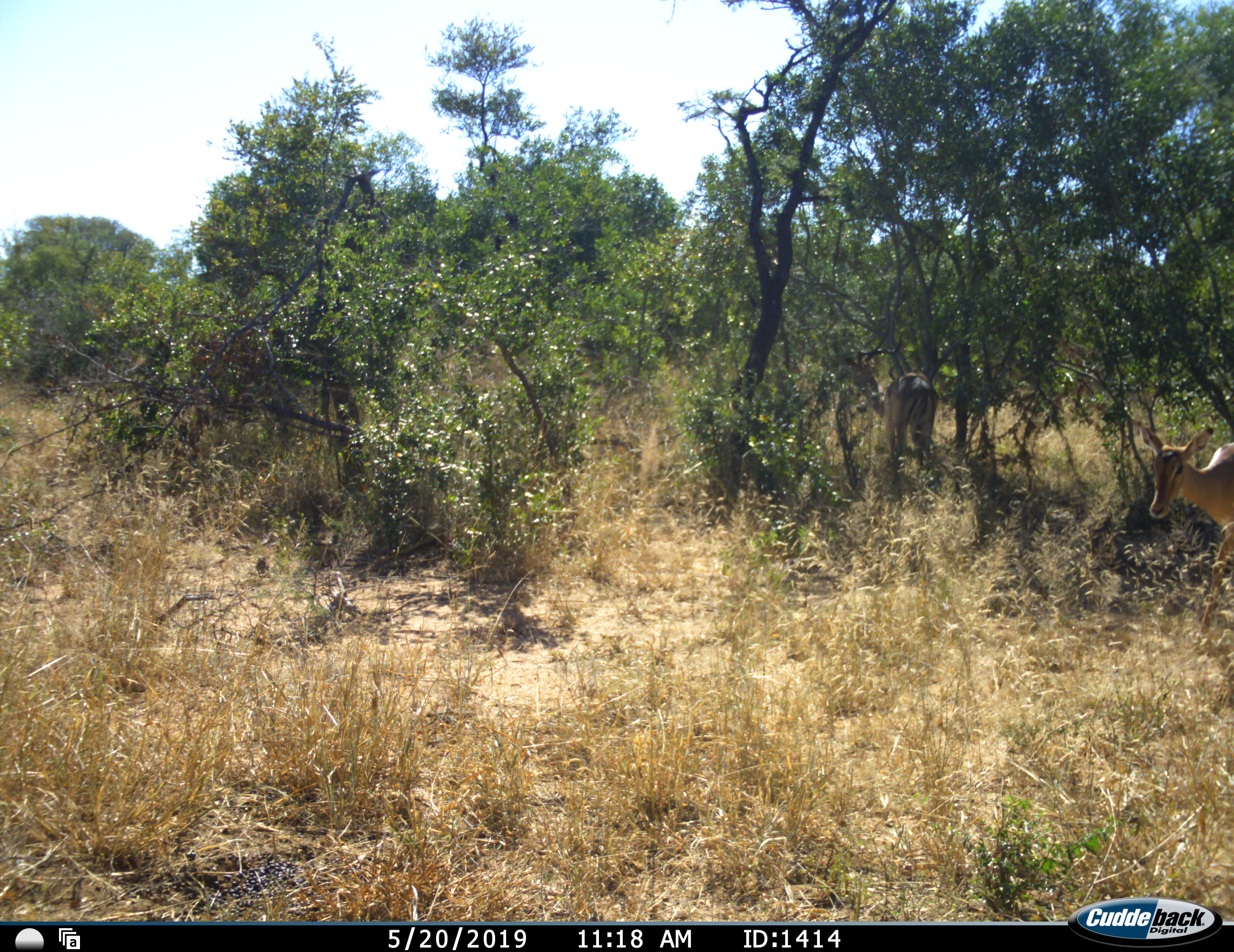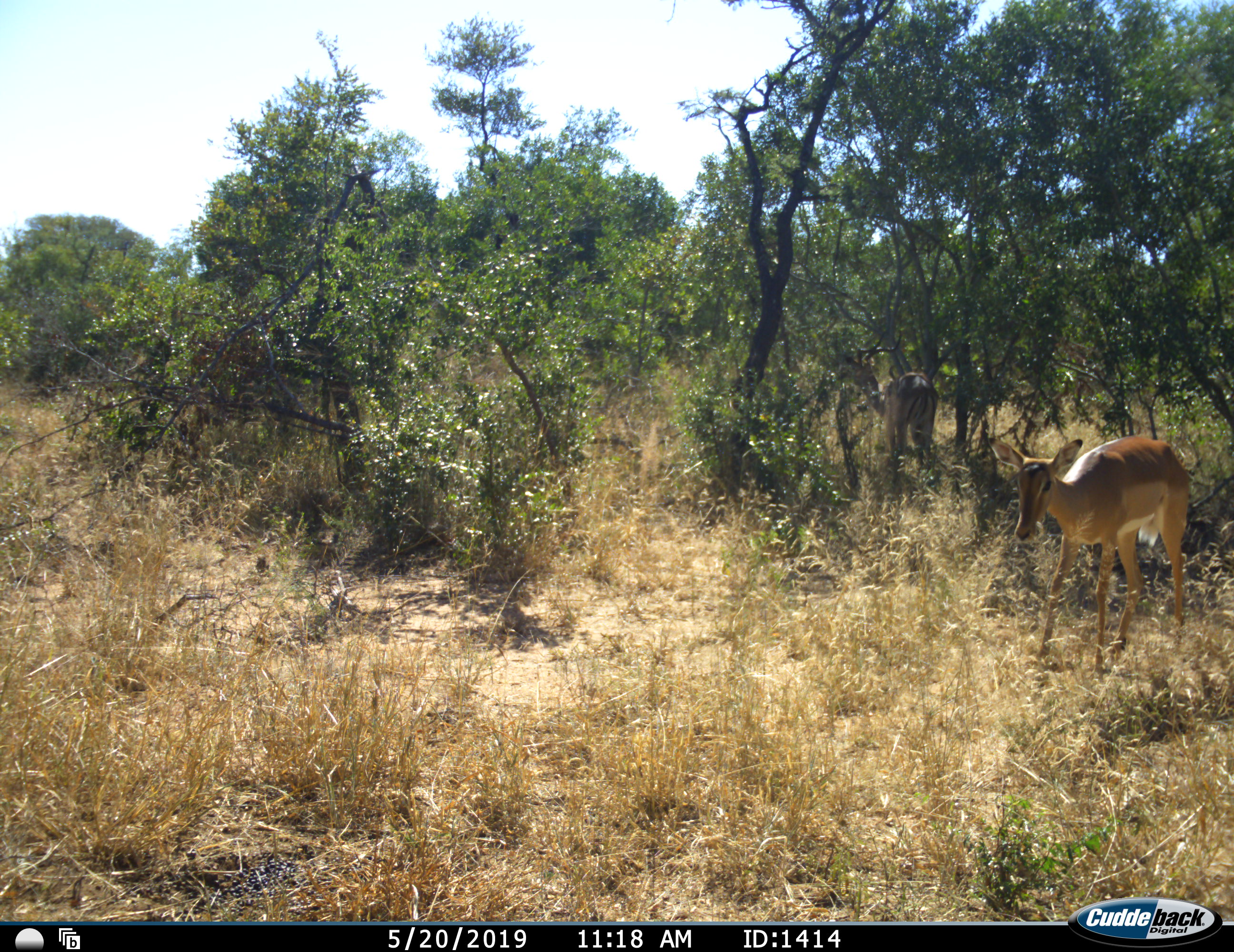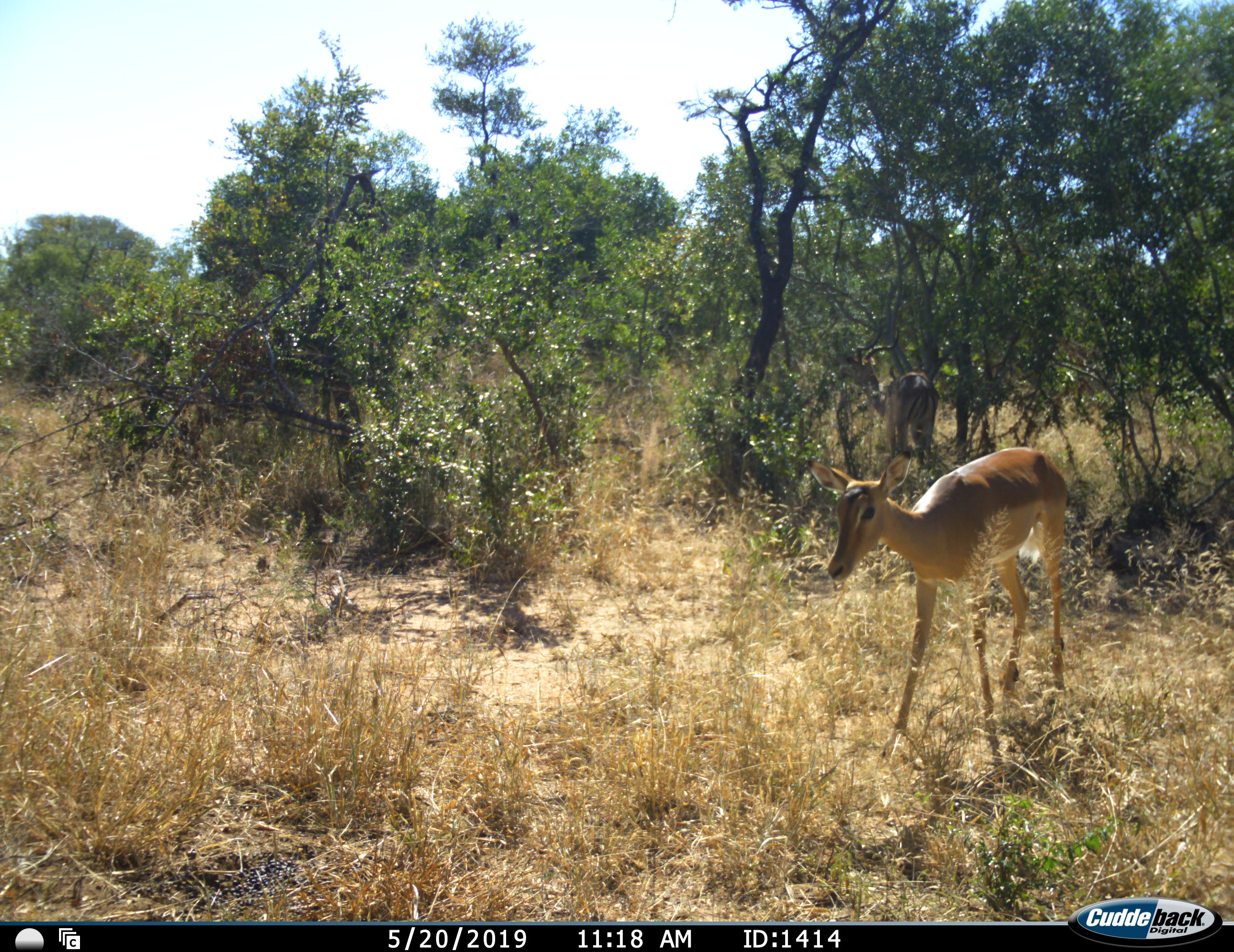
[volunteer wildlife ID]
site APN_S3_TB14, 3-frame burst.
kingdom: Animalia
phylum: Chordata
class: Mammalia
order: Artiodactyla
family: Bovidae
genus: Aepyceros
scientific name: Aepyceros melampus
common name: impala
Impala (Aepyceros melampus), count 2. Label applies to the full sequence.